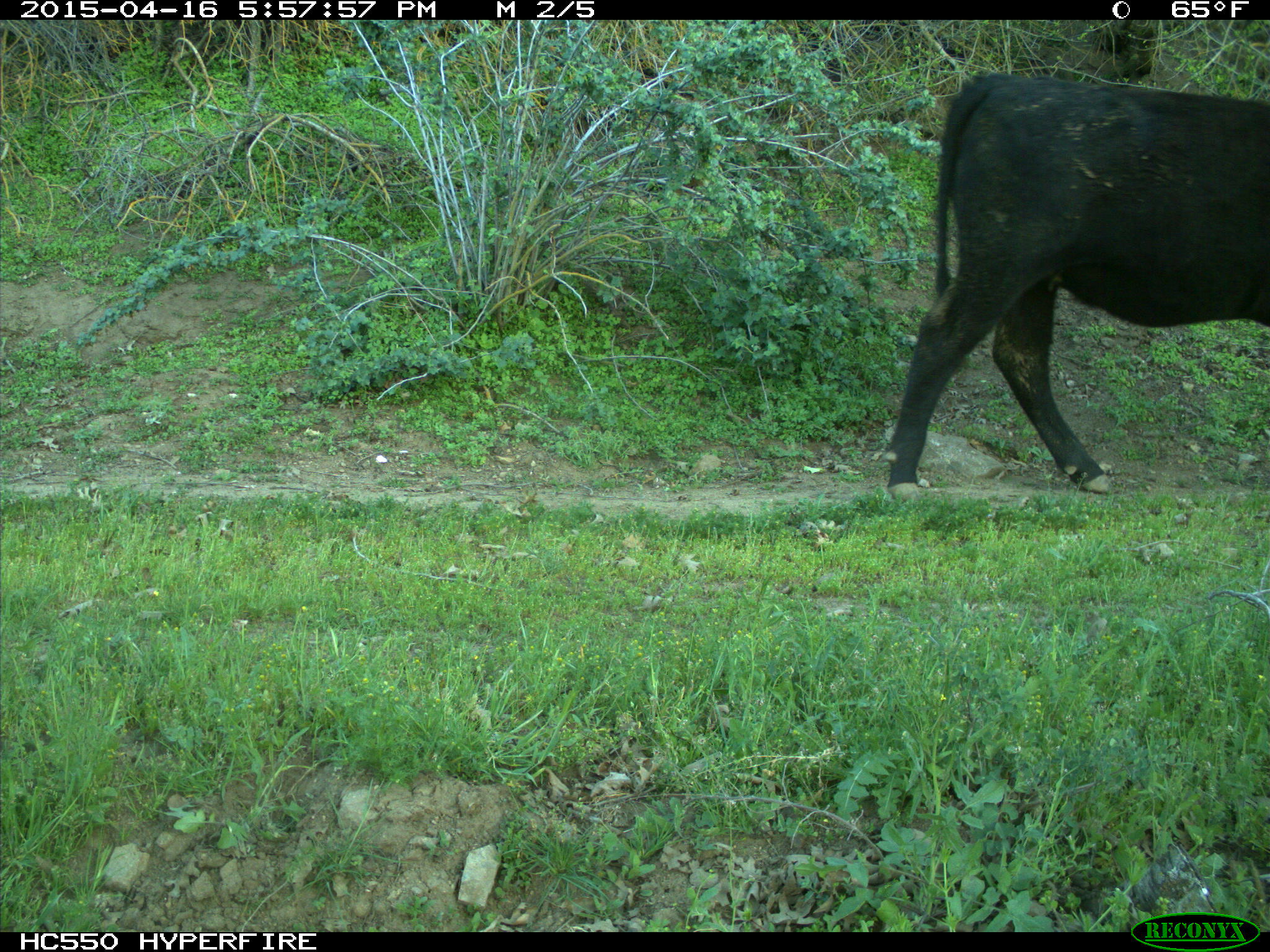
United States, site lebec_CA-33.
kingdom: Animalia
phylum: Chordata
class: Mammalia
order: Artiodactyla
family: Bovidae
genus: Bos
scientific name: Bos taurus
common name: domestic cow